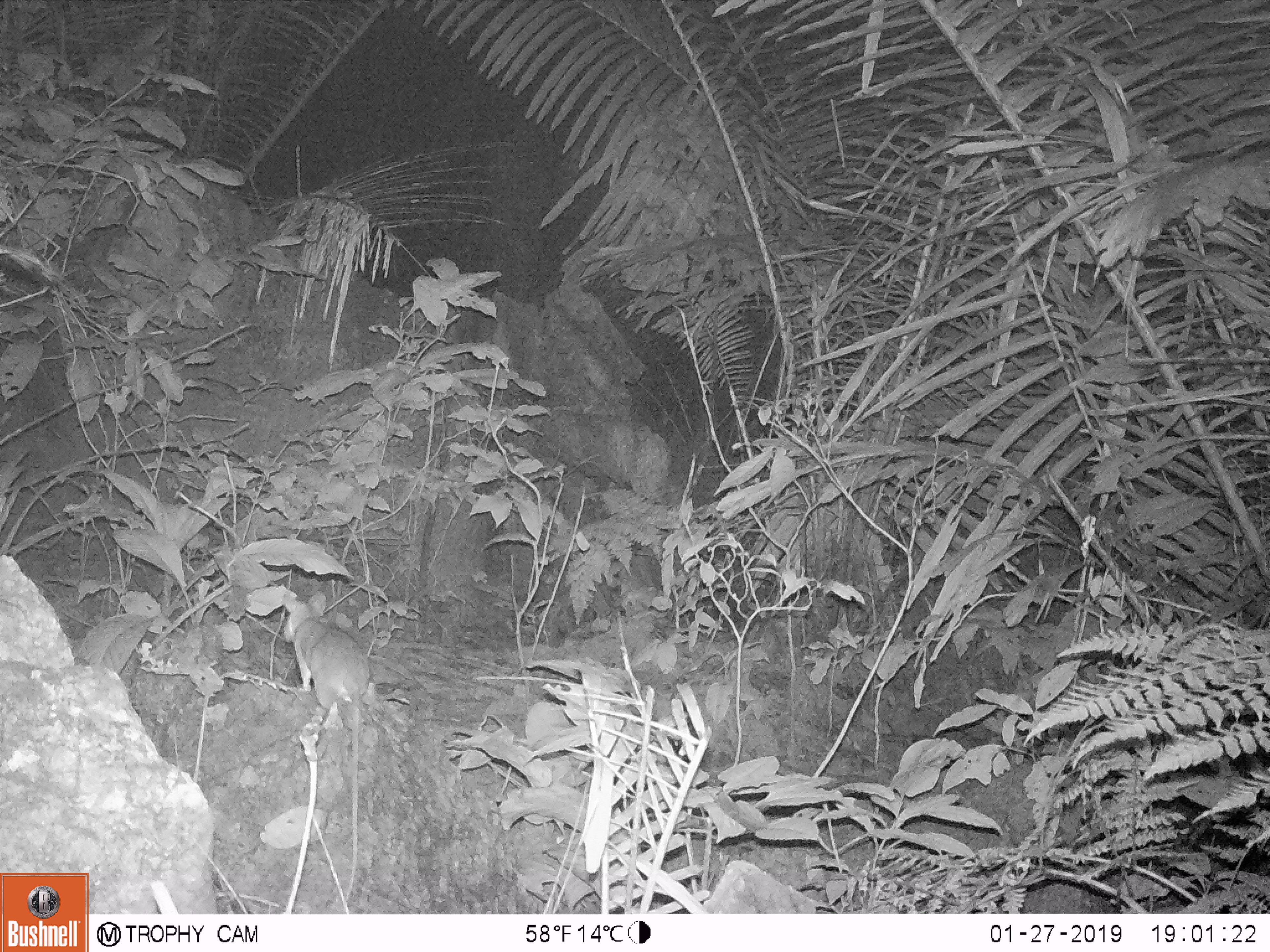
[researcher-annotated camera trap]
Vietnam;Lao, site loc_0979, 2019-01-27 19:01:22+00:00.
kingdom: Animalia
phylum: Chordata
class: Mammalia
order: Rodentia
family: Muridae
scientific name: Muridae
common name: old-world mice and rats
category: unidentified murid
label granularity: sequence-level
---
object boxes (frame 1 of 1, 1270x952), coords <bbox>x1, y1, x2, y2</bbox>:
unidentified murid: <bbox>281, 589, 370, 903</bbox>